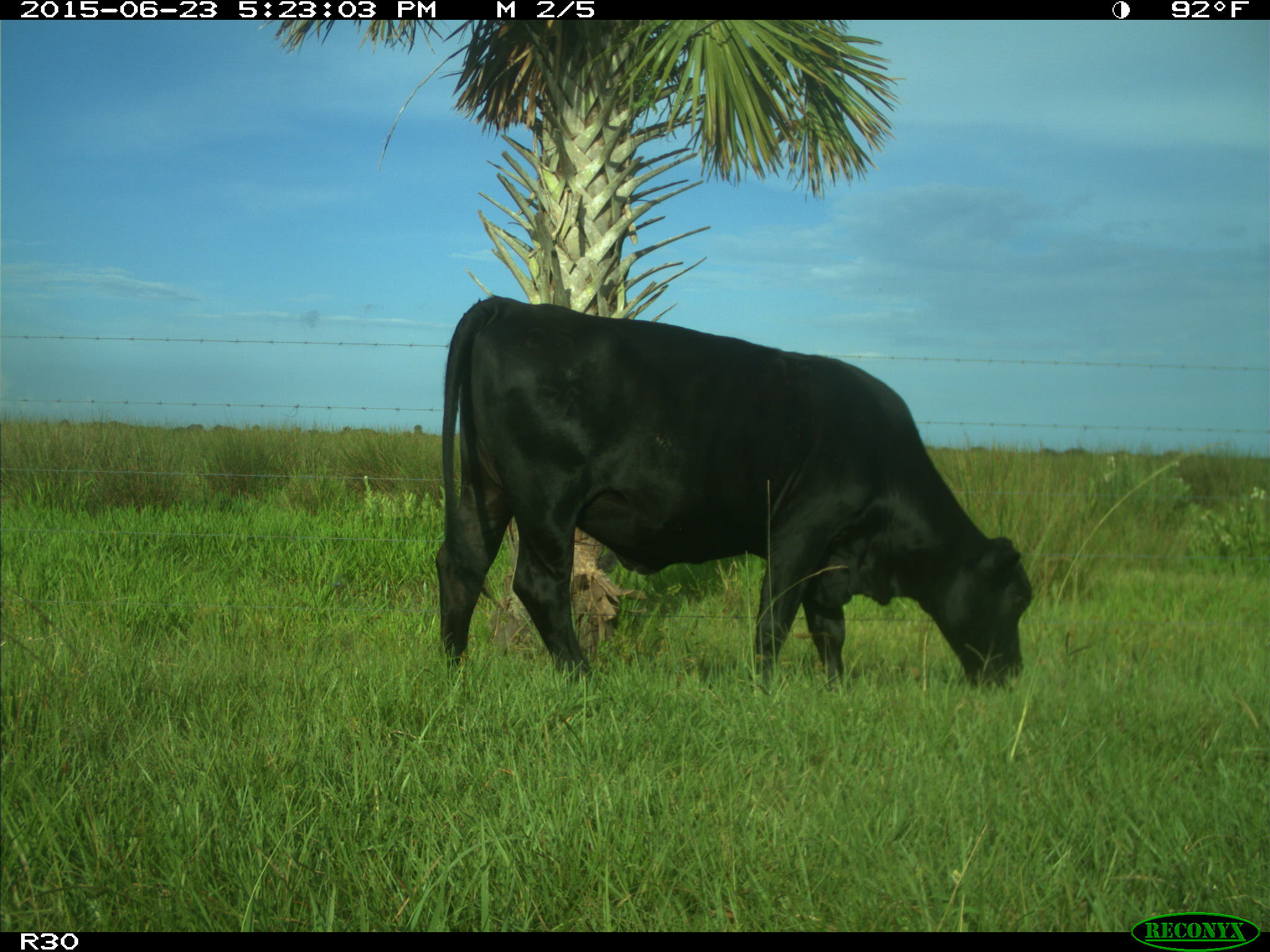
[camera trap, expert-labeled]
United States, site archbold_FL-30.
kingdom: Animalia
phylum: Chordata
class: Mammalia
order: Artiodactyla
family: Bovidae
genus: Bos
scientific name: Bos taurus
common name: domestic cow